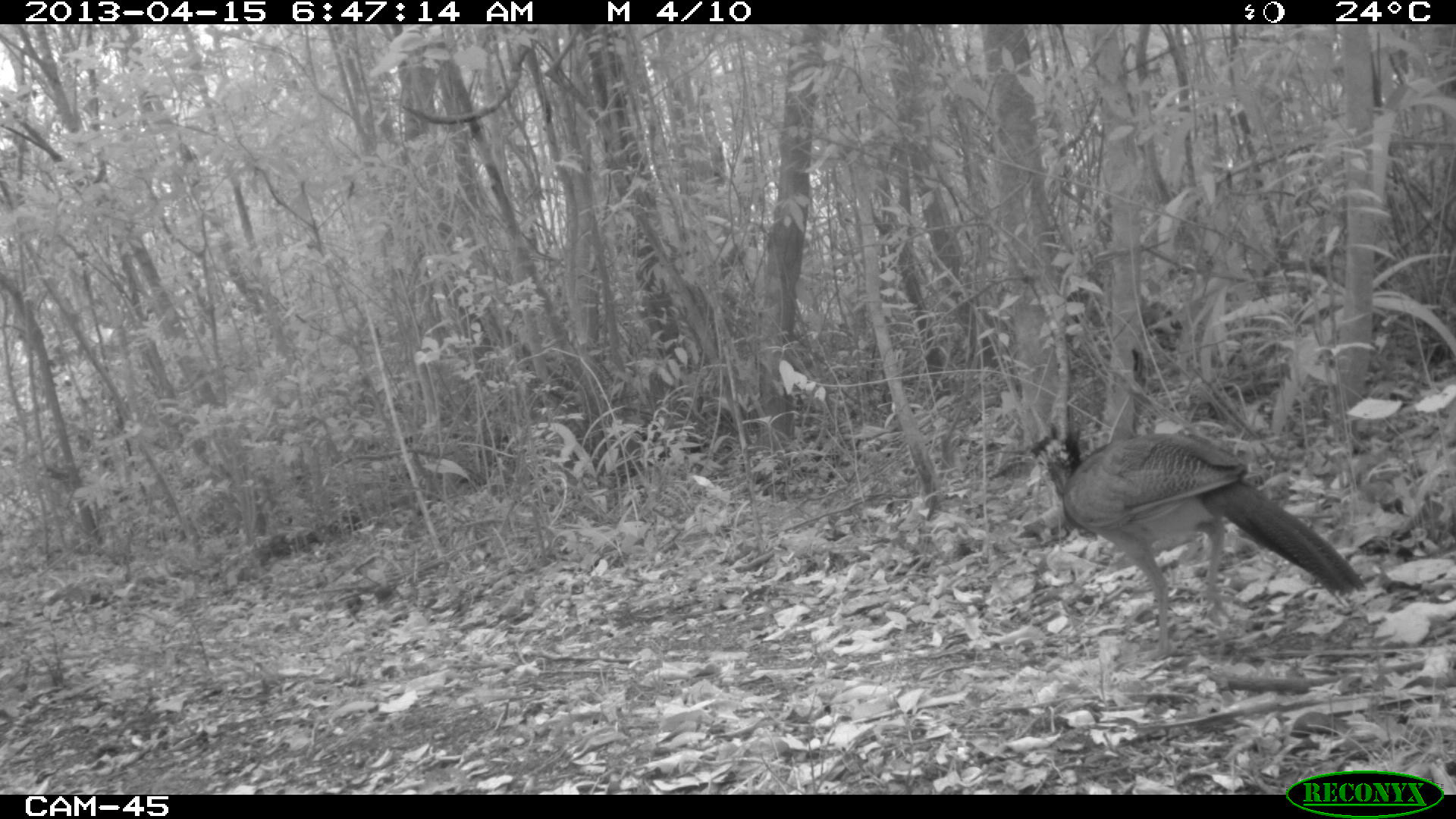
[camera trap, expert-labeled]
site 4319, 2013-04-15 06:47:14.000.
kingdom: Animalia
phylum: Chordata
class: Aves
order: Galliformes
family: Cracidae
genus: Crax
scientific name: Crax rubra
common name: great curassow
Crax rubra (great curassow), count 1, sex female.